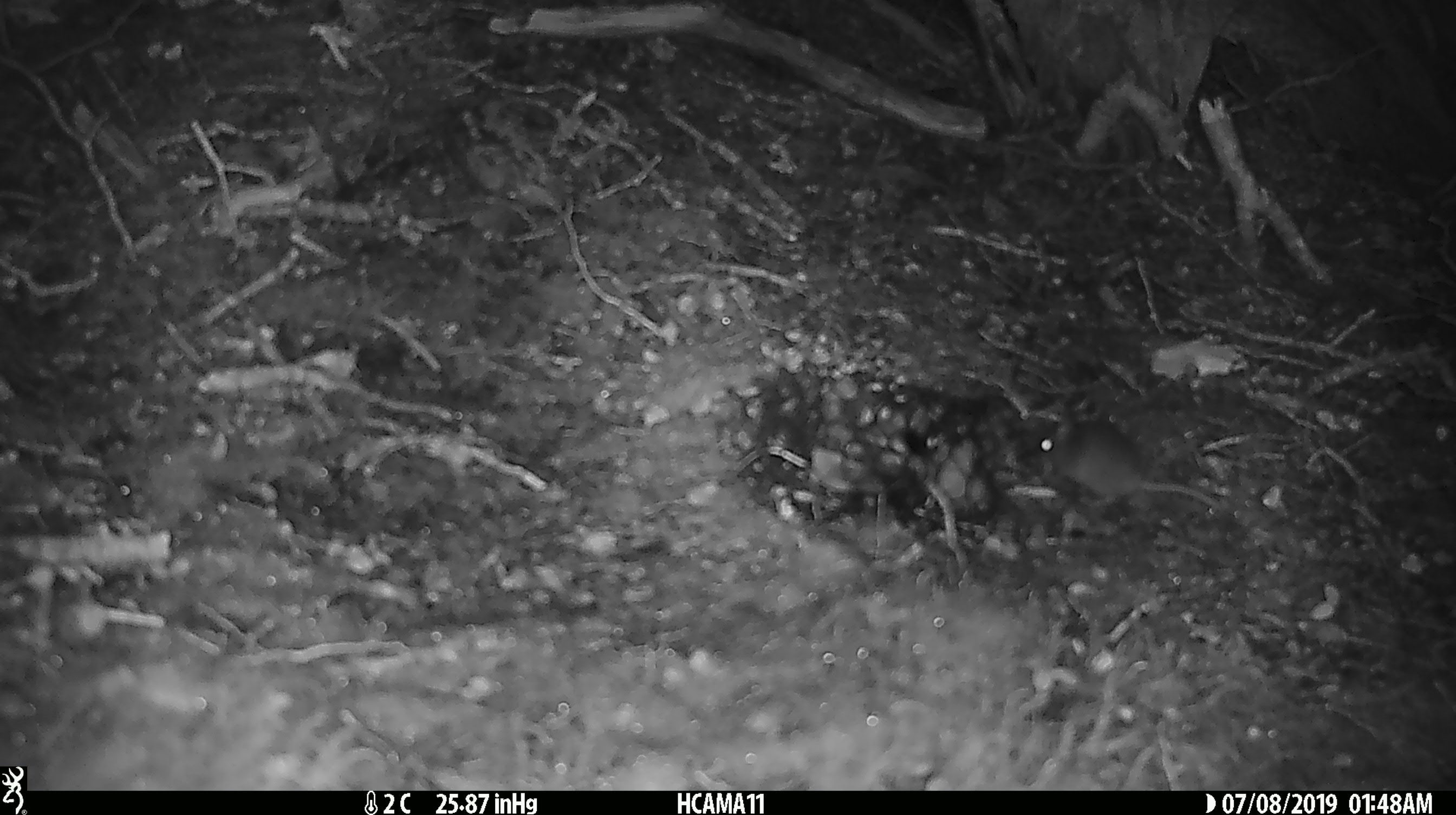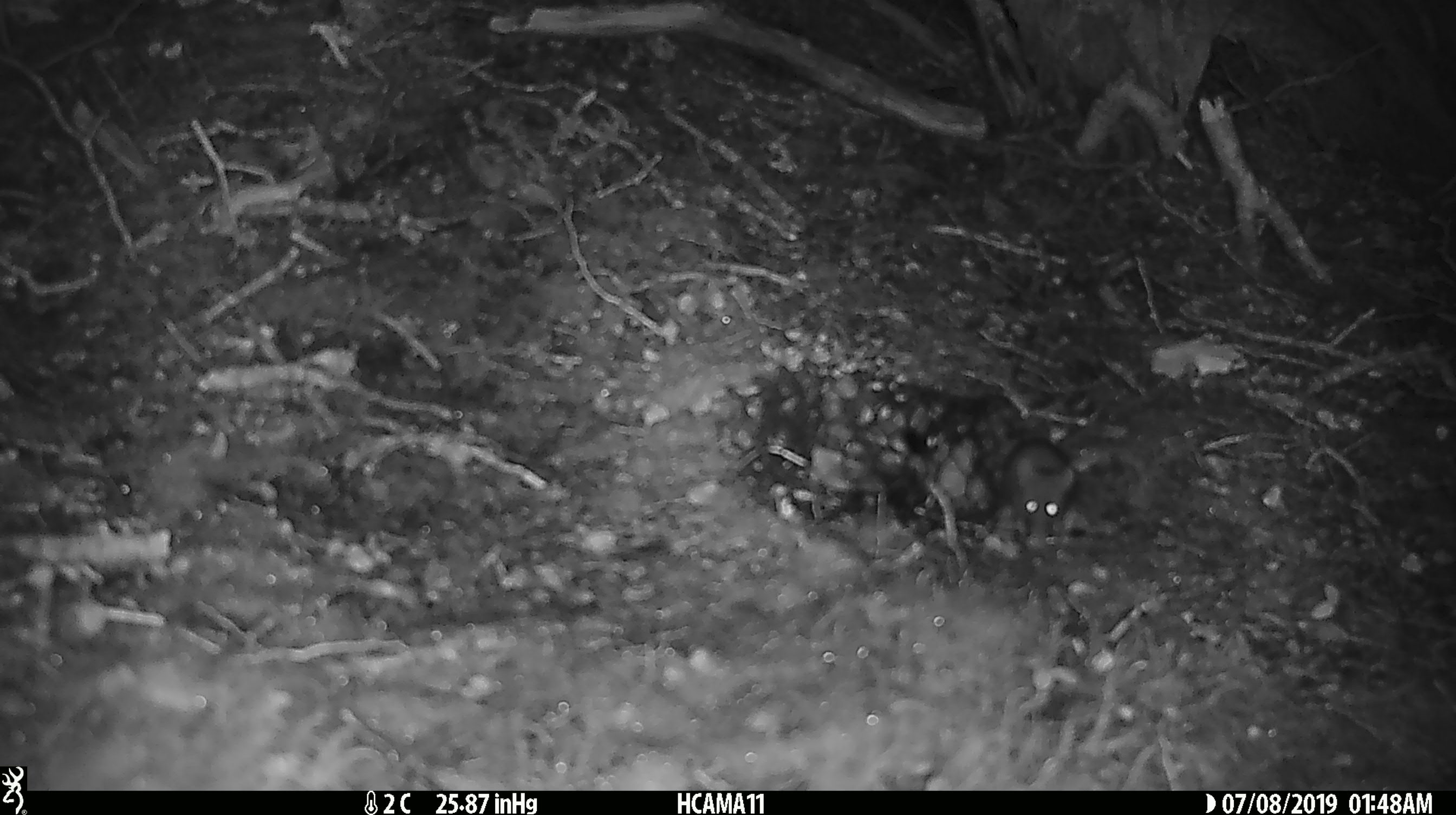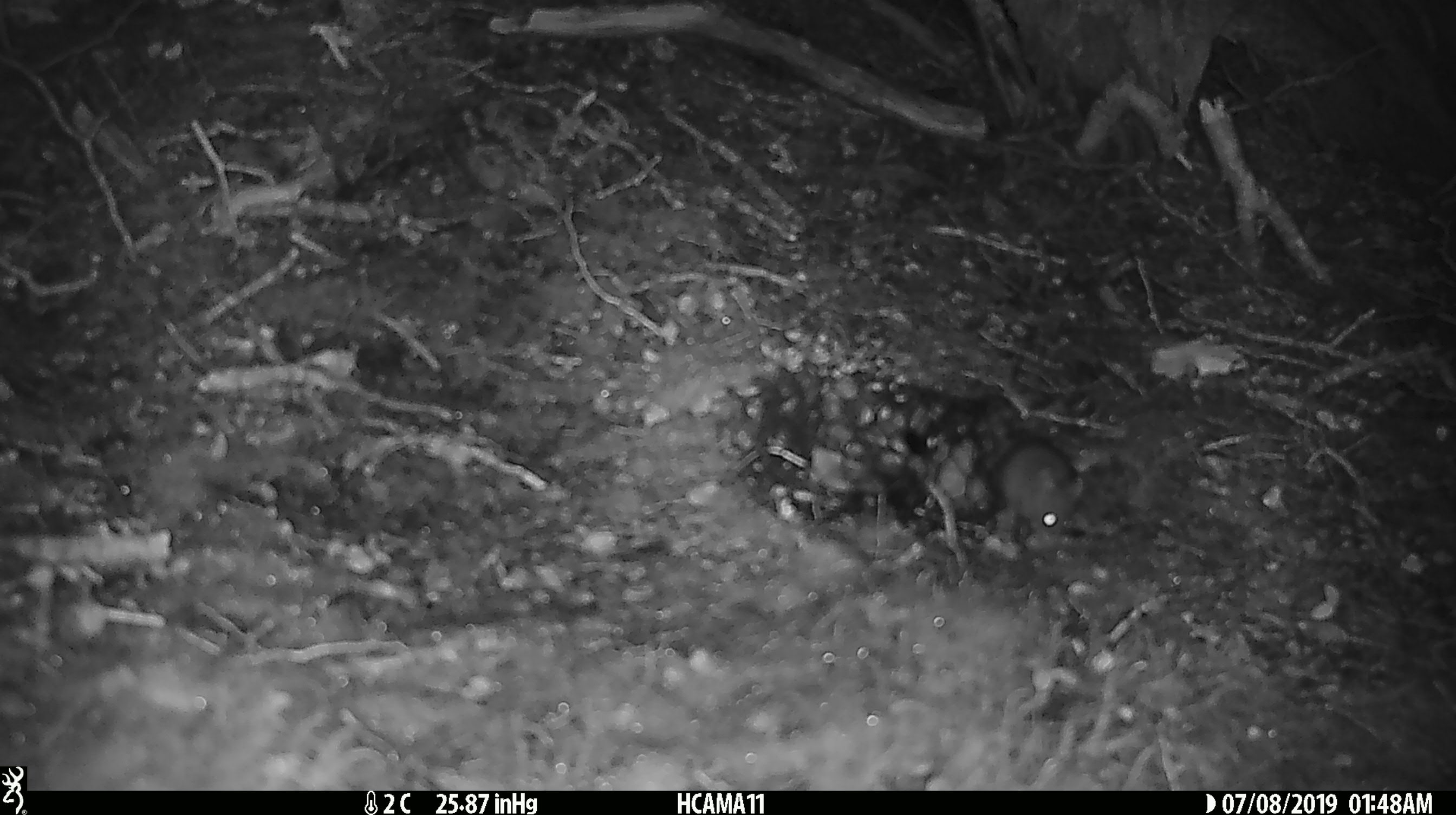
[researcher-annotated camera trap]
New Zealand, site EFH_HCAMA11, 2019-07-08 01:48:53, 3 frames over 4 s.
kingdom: Animalia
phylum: Chordata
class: Mammalia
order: Rodentia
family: Muridae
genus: Mus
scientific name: Mus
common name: mouse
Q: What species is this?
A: Mouse (Mus).